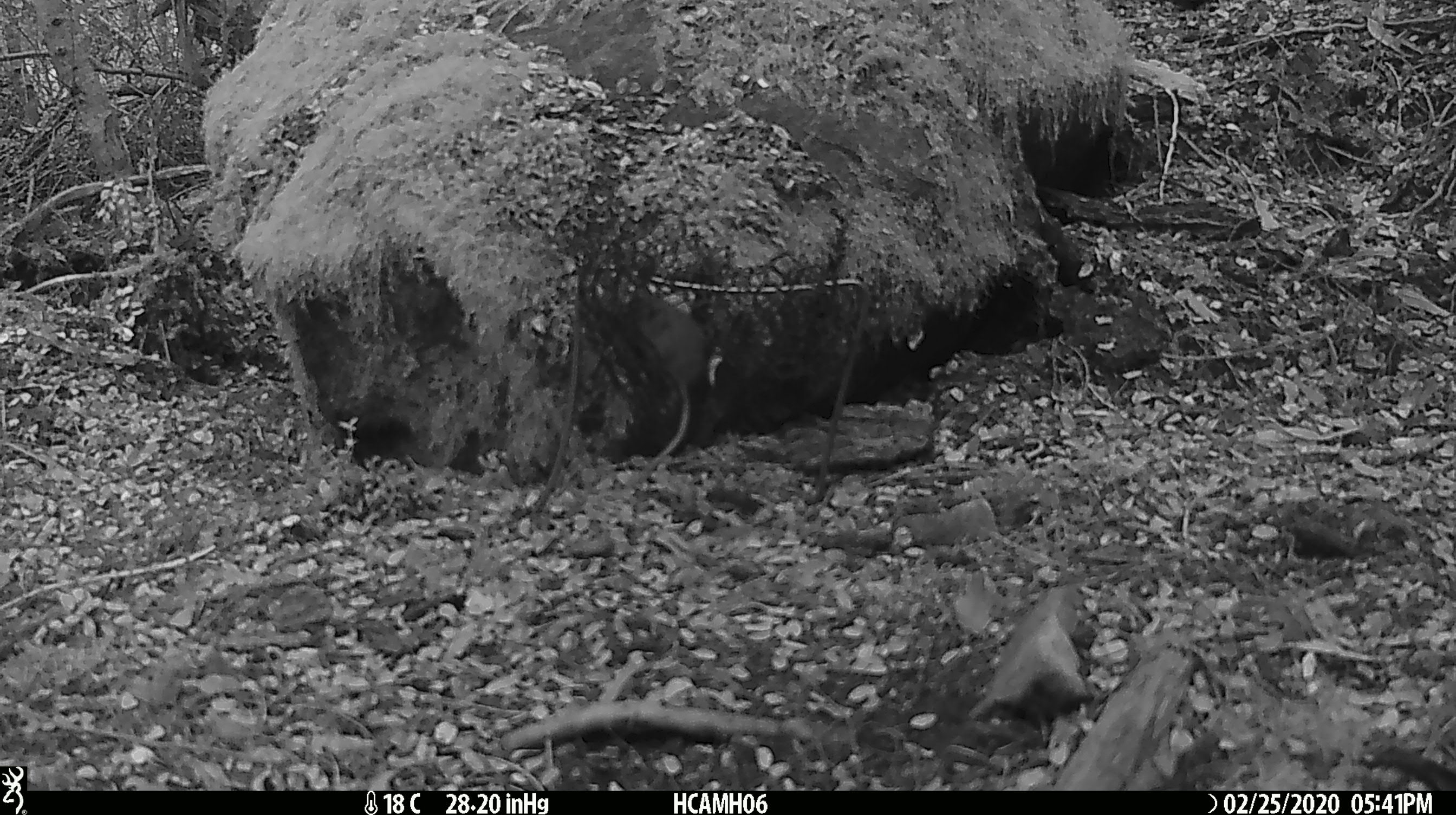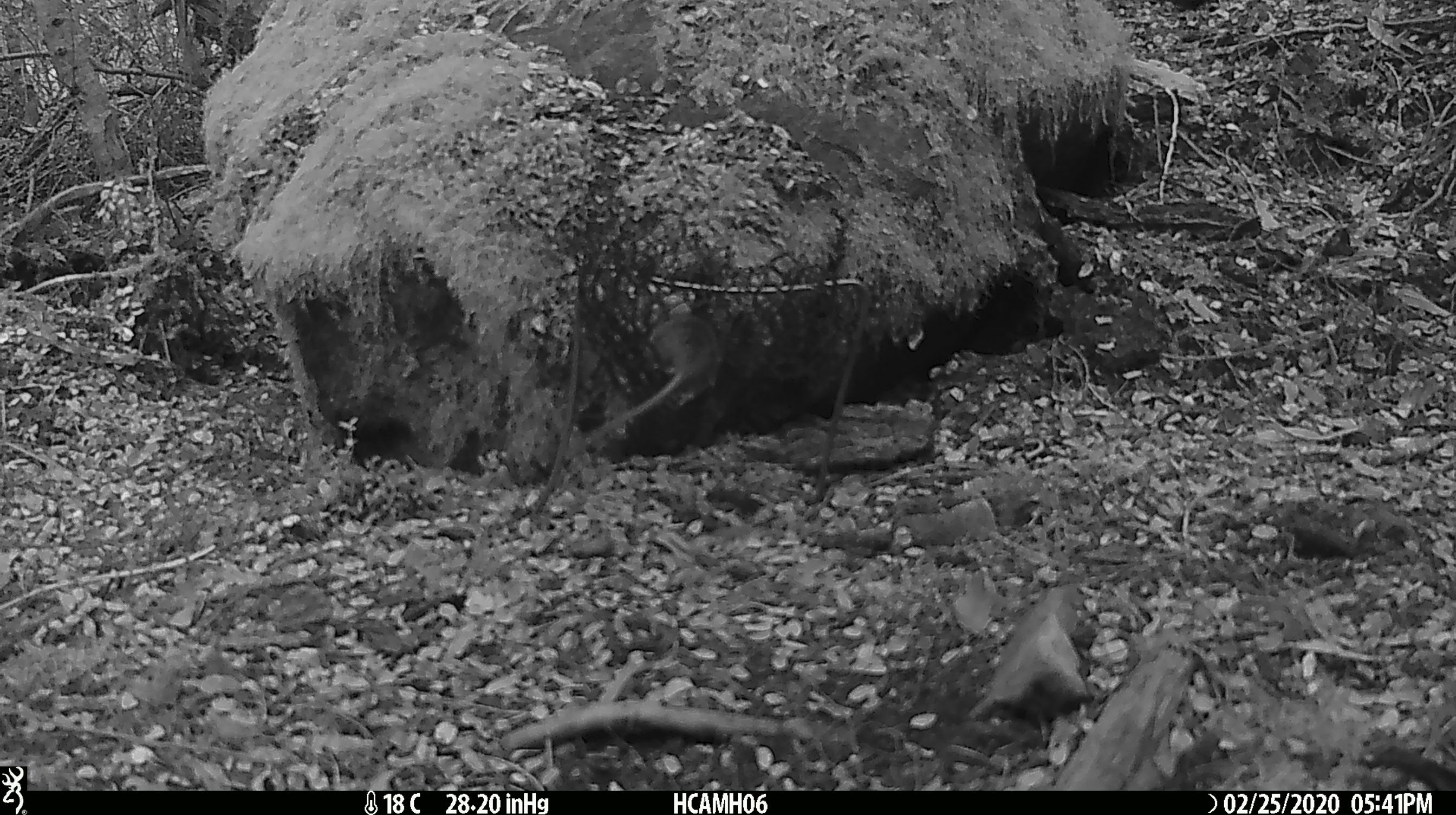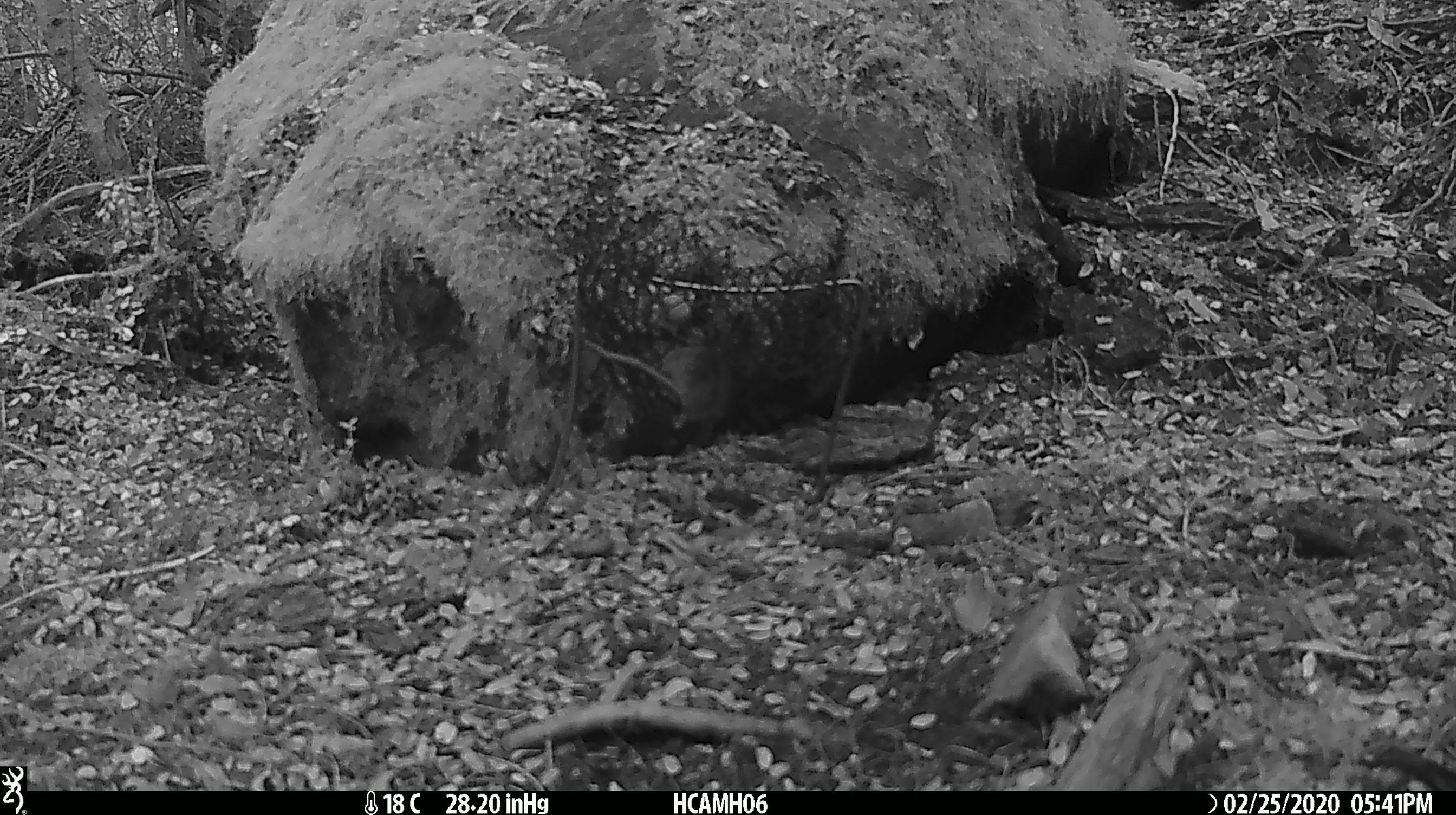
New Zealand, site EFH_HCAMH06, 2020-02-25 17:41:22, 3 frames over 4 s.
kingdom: Animalia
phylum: Chordata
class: Mammalia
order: Rodentia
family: Muridae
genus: Mus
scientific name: Mus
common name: mouse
Mouse (Mus).